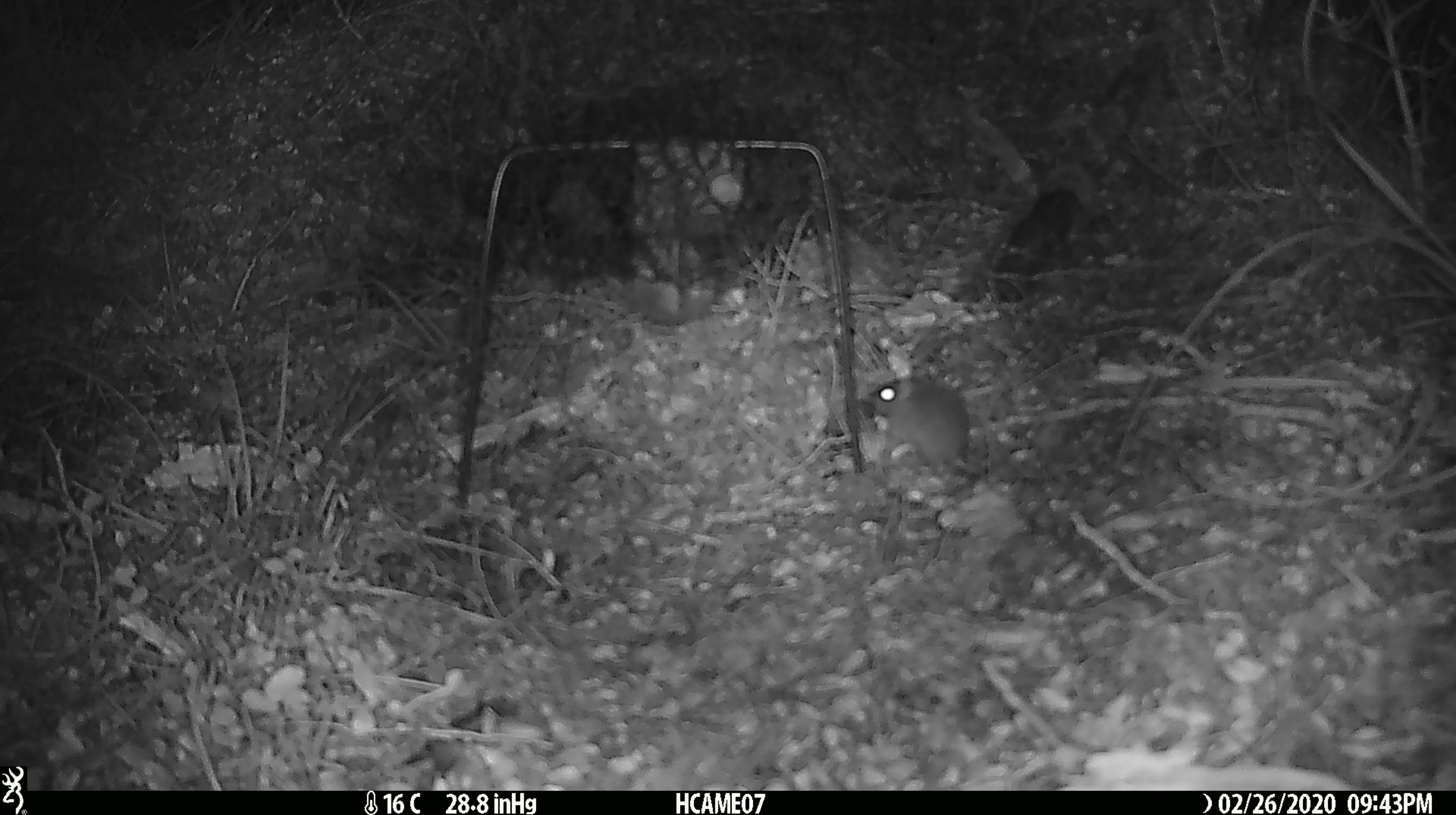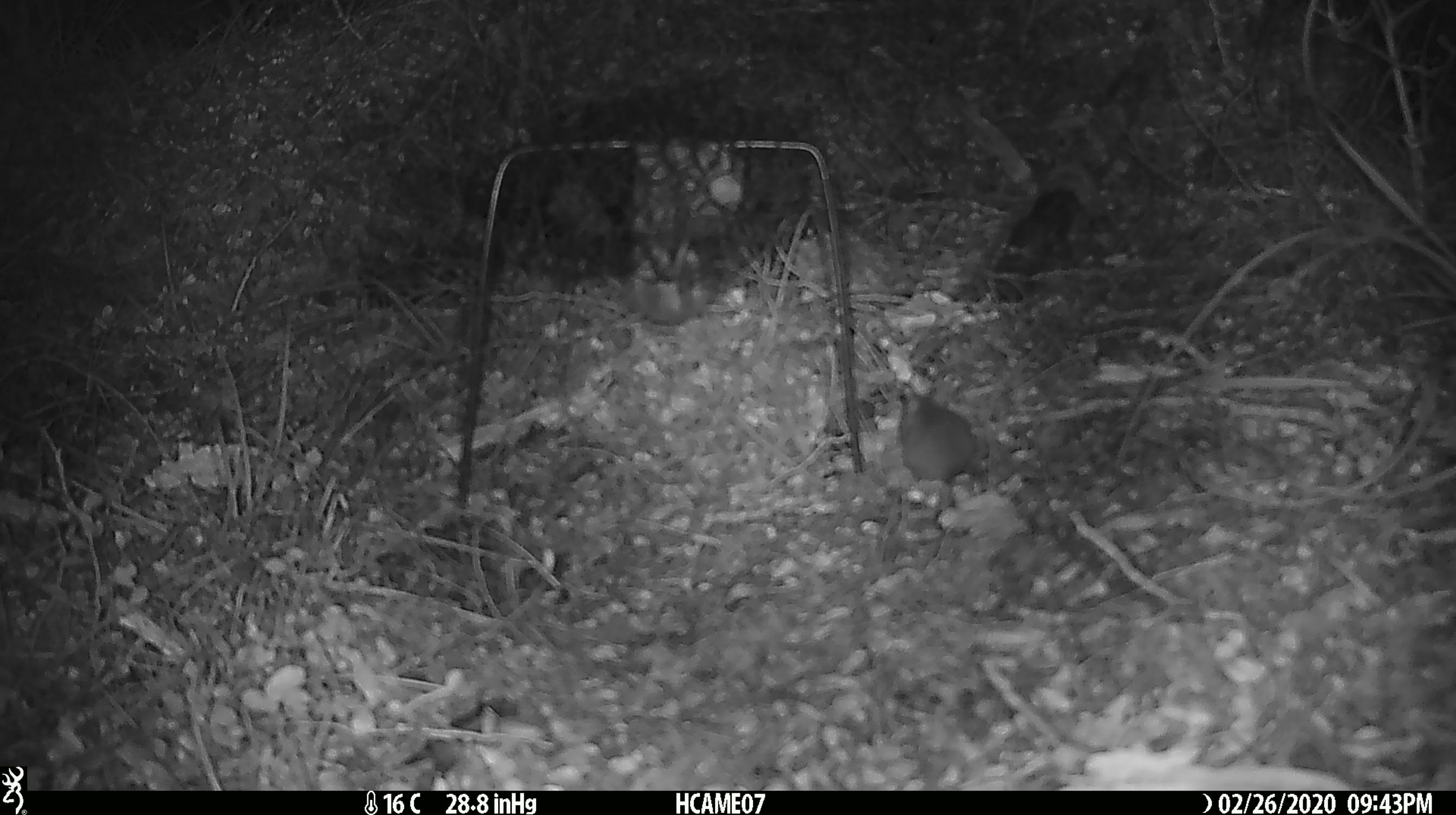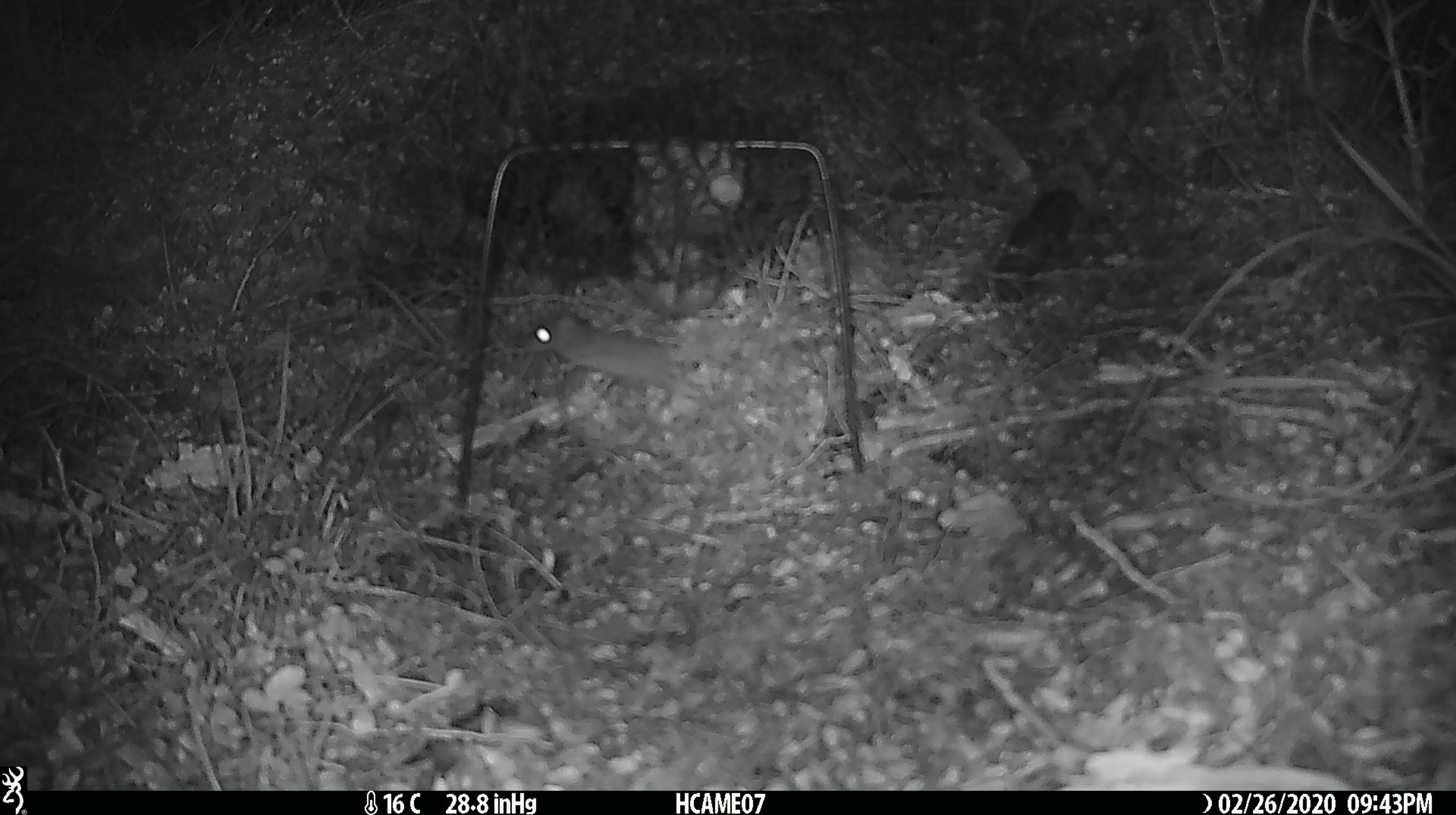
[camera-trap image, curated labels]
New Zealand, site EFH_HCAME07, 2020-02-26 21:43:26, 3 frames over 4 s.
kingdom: Animalia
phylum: Chordata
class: Mammalia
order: Rodentia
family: Muridae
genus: Mus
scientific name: Mus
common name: mouse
Mouse (Mus).